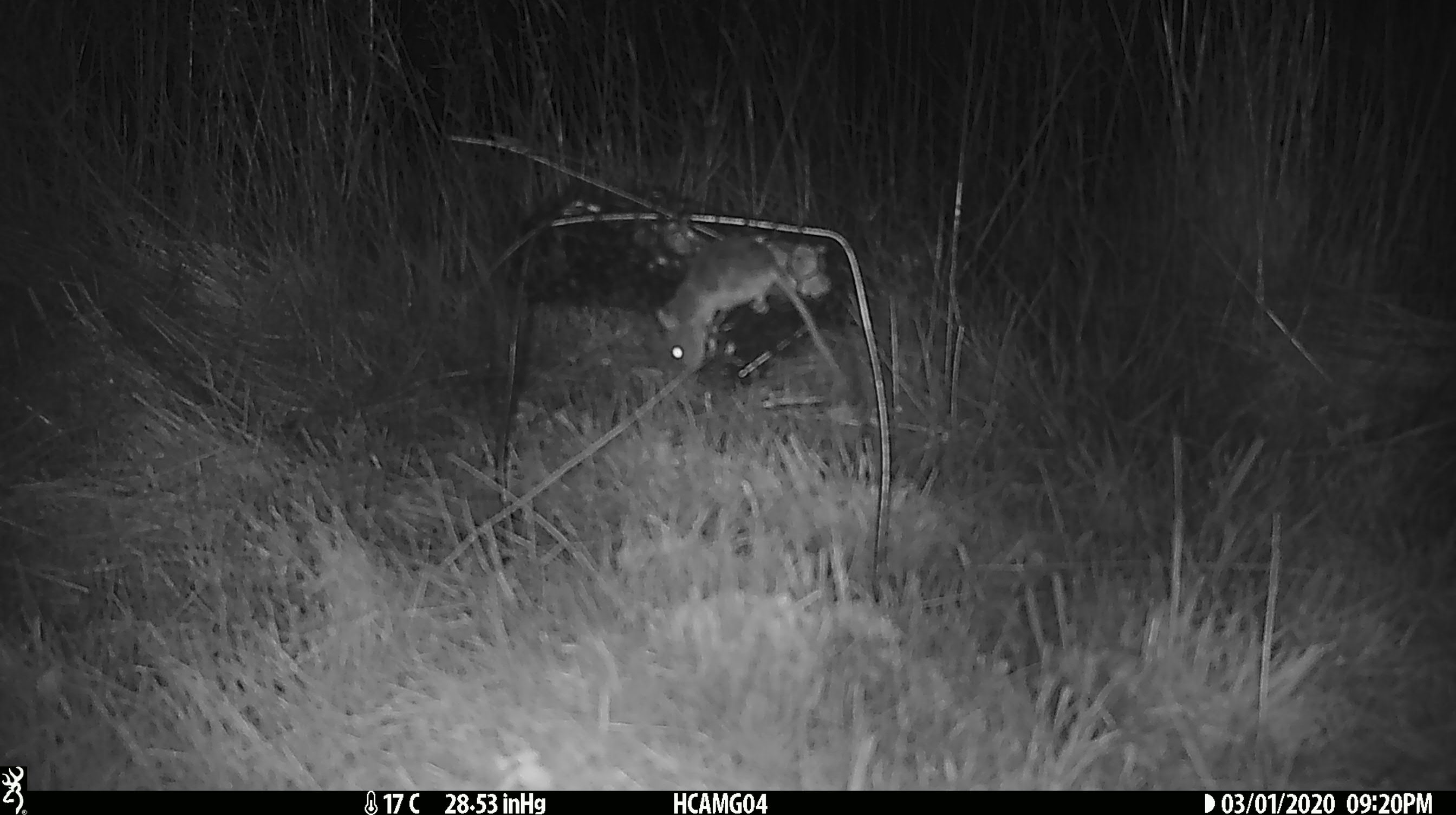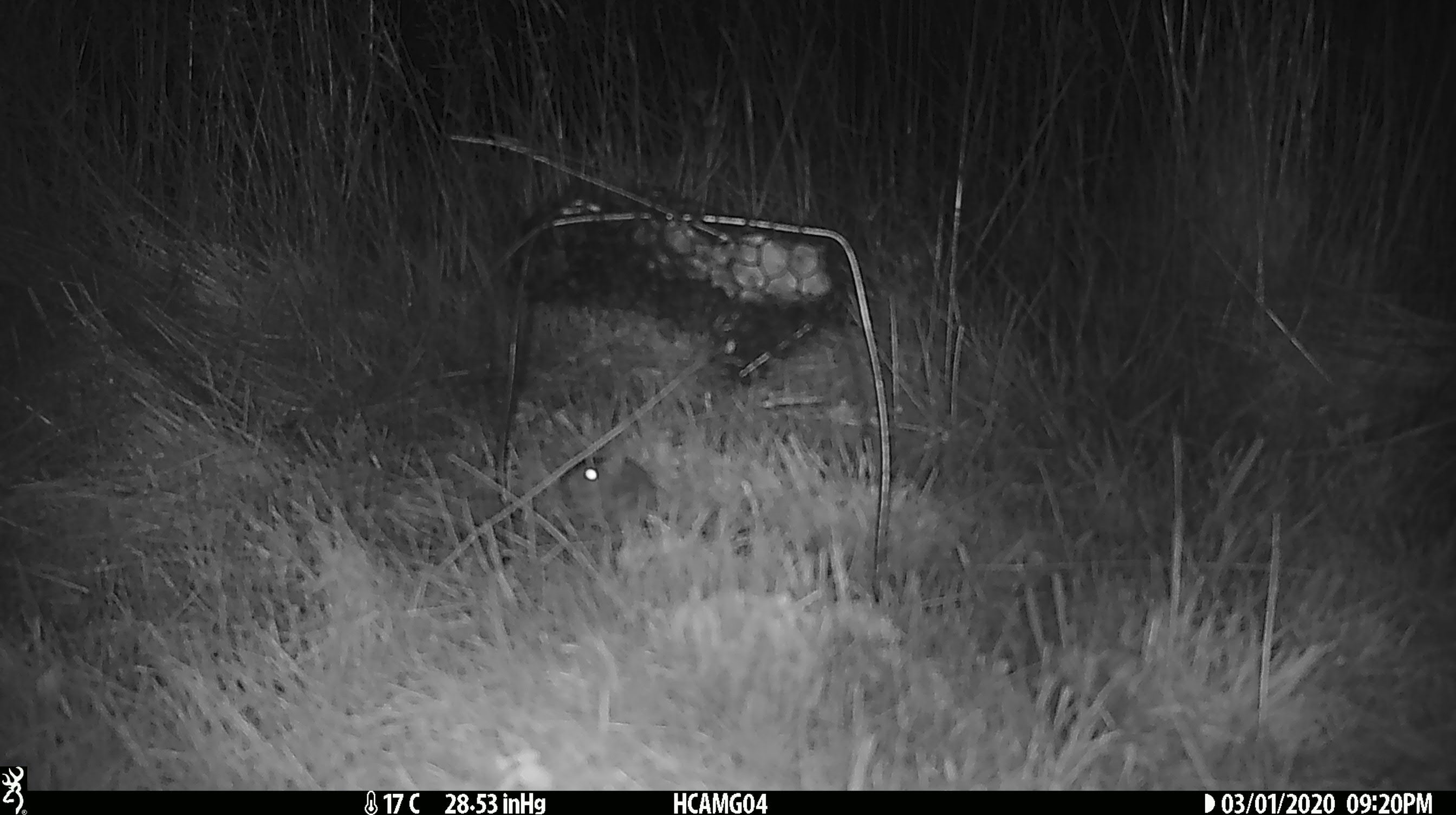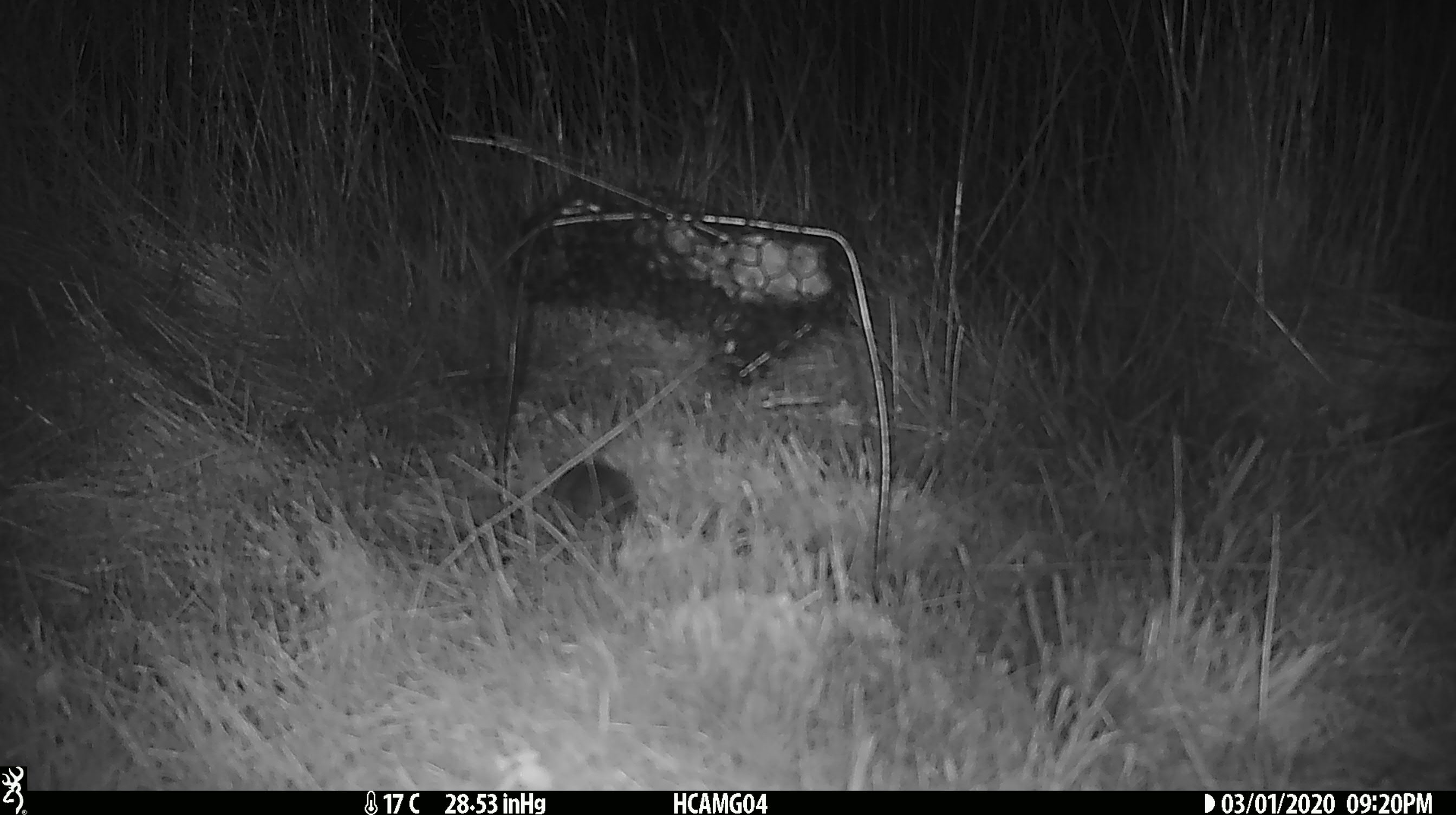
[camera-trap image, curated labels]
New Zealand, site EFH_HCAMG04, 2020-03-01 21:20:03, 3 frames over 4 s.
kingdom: Animalia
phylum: Chordata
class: Mammalia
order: Rodentia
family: Muridae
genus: Mus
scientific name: Mus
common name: mouse